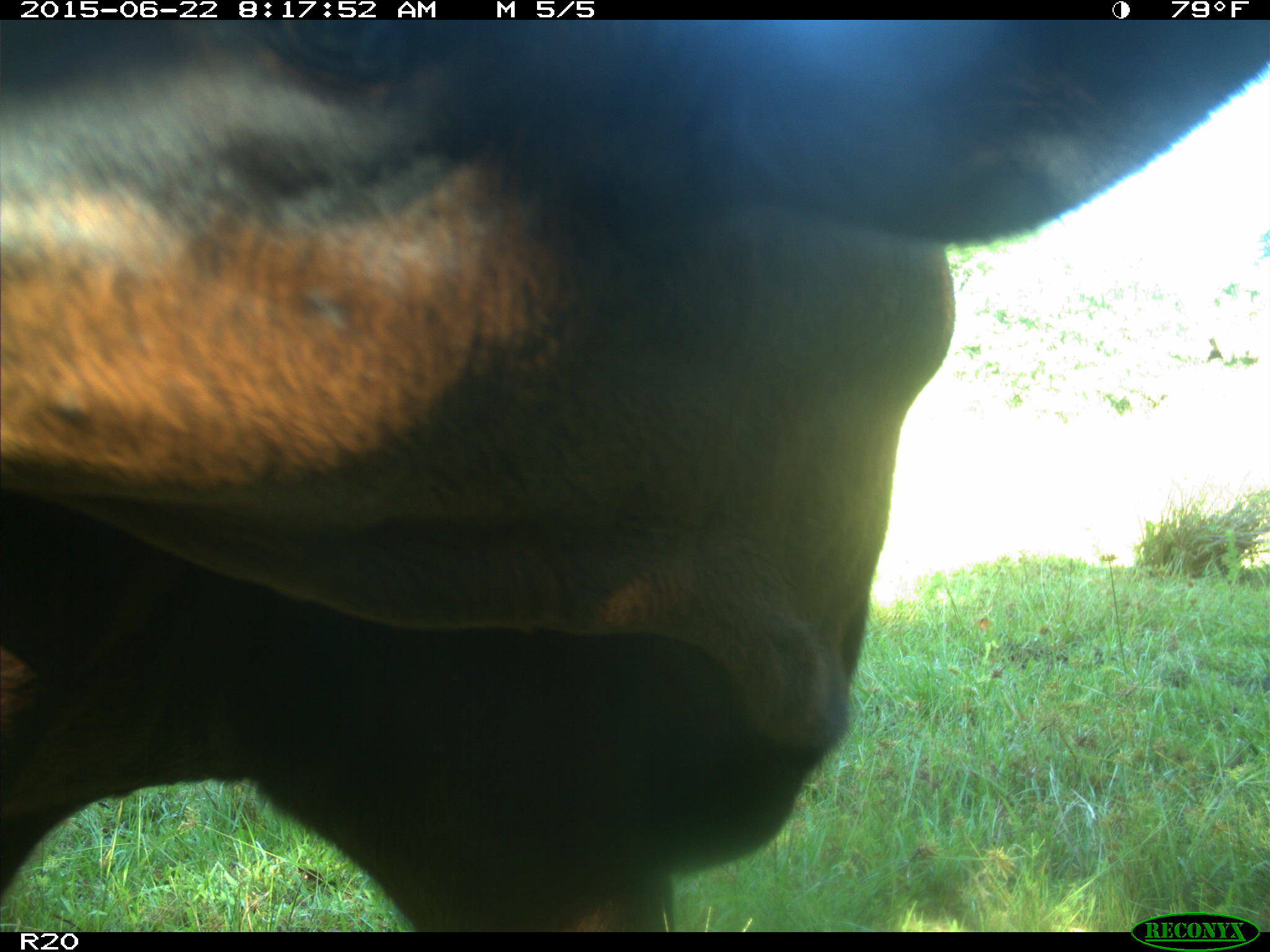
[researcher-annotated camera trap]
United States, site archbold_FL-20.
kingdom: Animalia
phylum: Chordata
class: Mammalia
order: Artiodactyla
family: Bovidae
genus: Bos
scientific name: Bos taurus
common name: domestic cow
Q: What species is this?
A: Bos taurus (domestic cow).